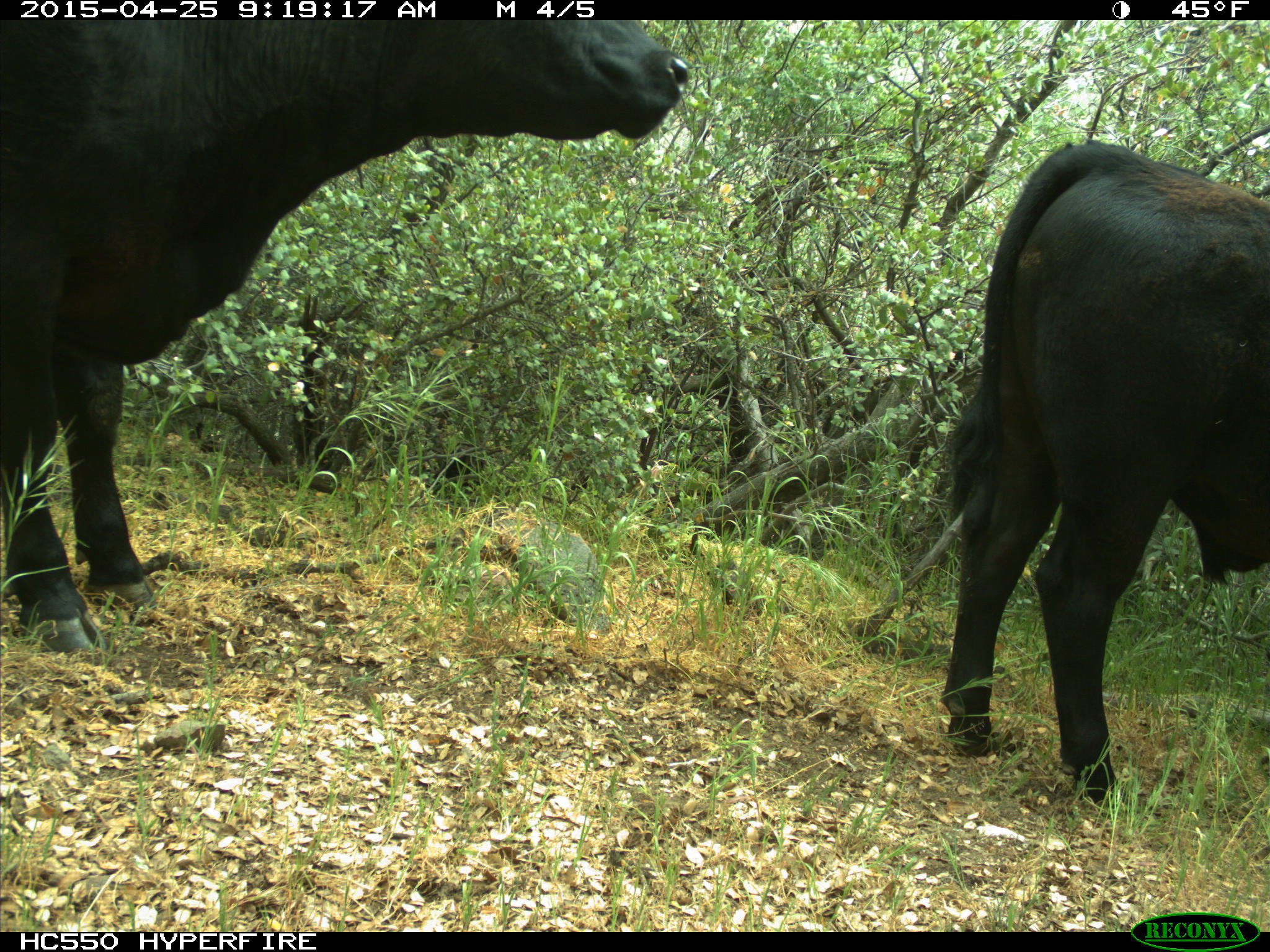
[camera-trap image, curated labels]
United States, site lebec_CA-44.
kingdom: Animalia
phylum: Chordata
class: Mammalia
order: Artiodactyla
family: Suidae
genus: Sus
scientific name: Sus scrofa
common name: wild boar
Sus scrofa (wild boar).